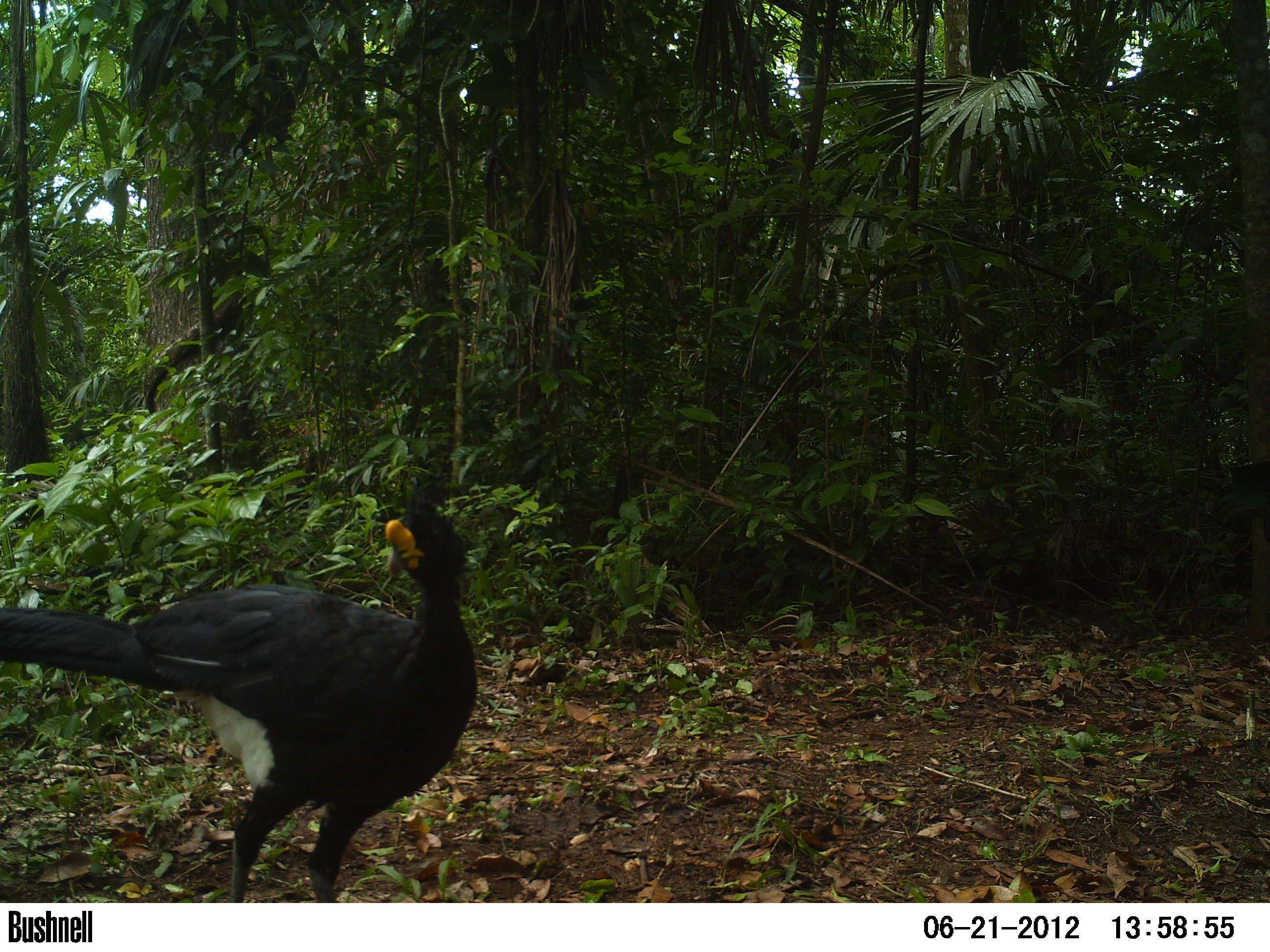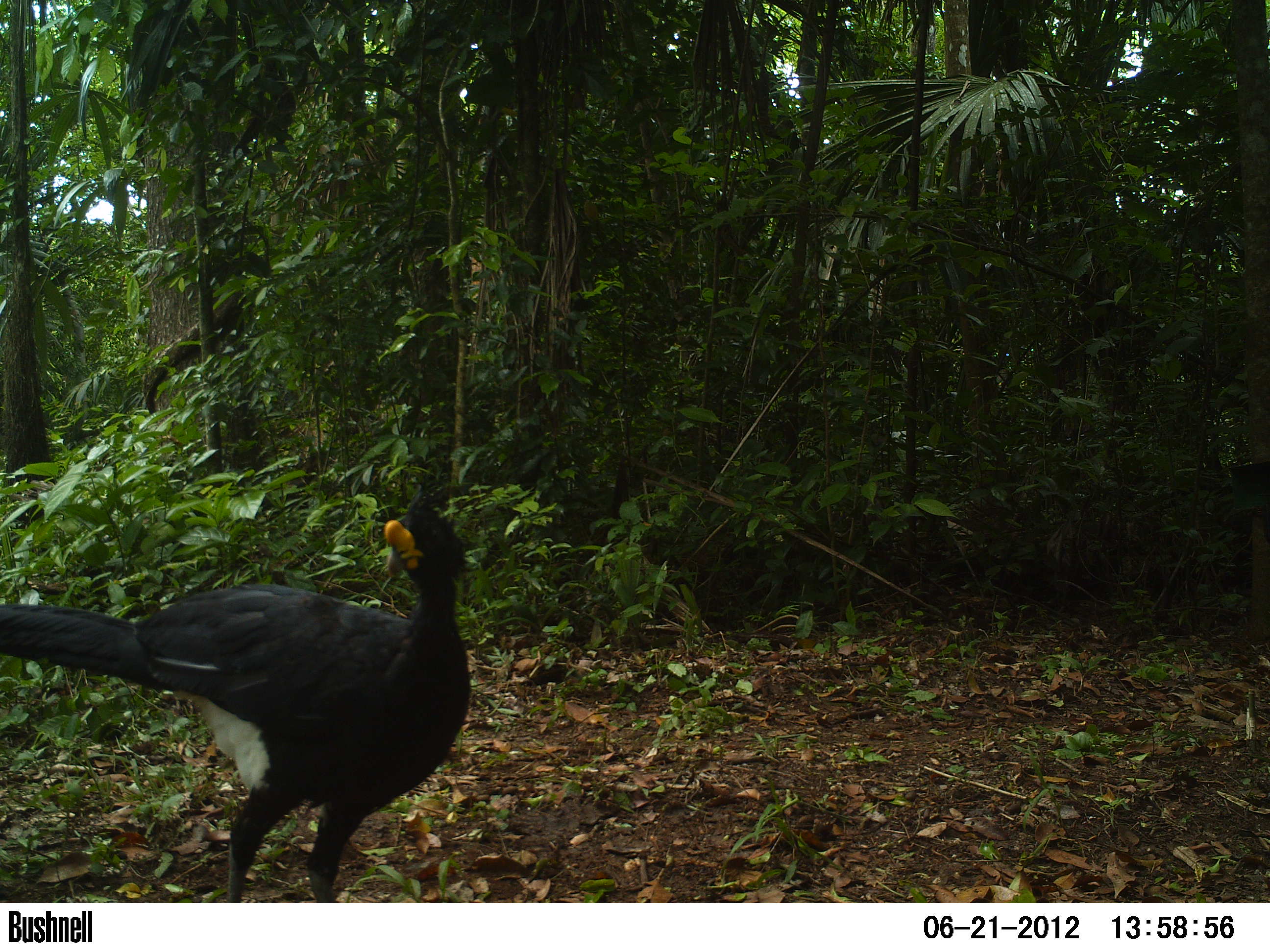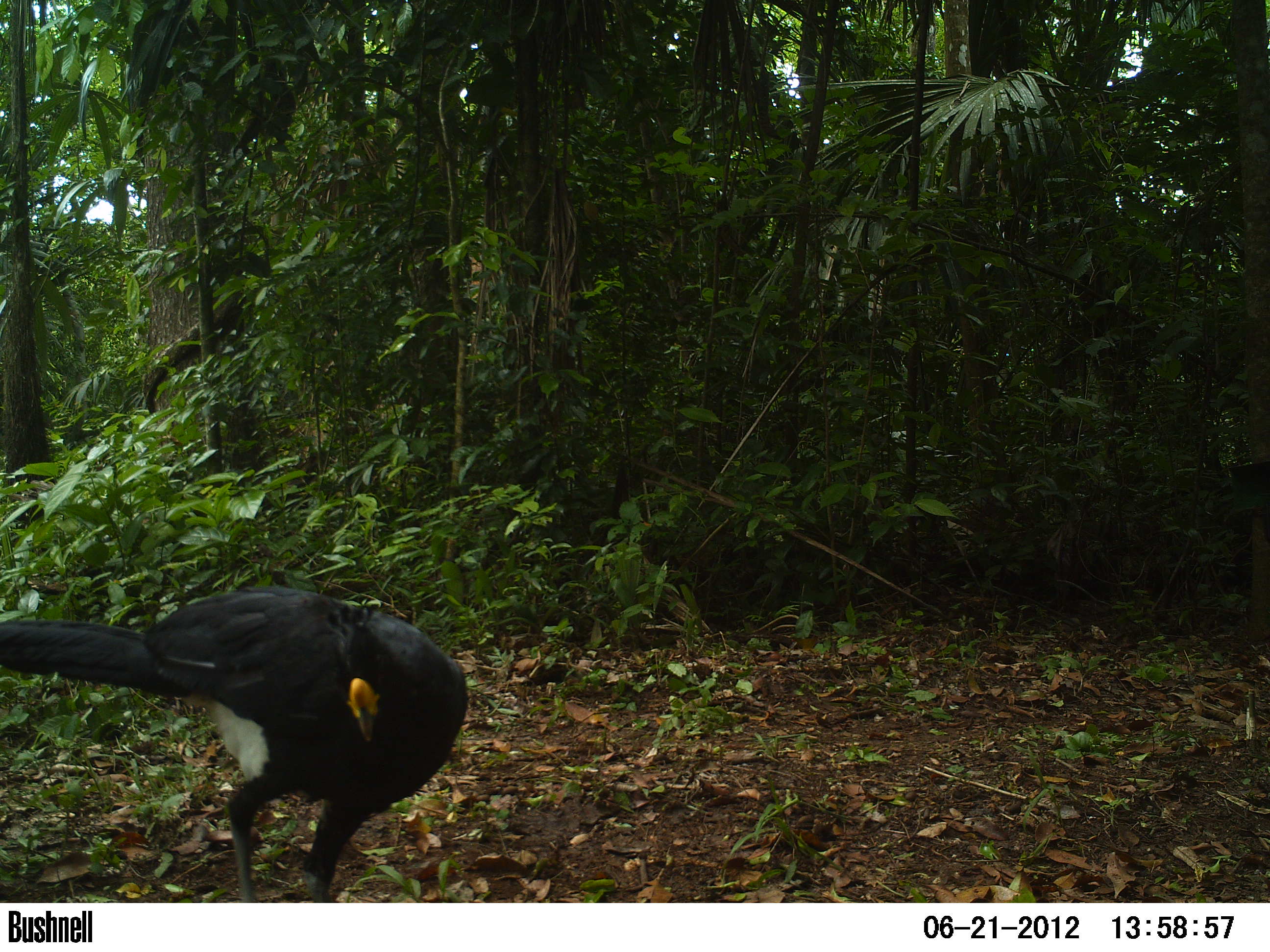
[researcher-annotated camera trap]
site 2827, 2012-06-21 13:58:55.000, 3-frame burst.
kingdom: Animalia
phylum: Chordata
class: Aves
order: Galliformes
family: Cracidae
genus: Crax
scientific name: Crax rubra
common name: great curassow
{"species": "Crax rubra (great curassow)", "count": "1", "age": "adult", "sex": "male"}